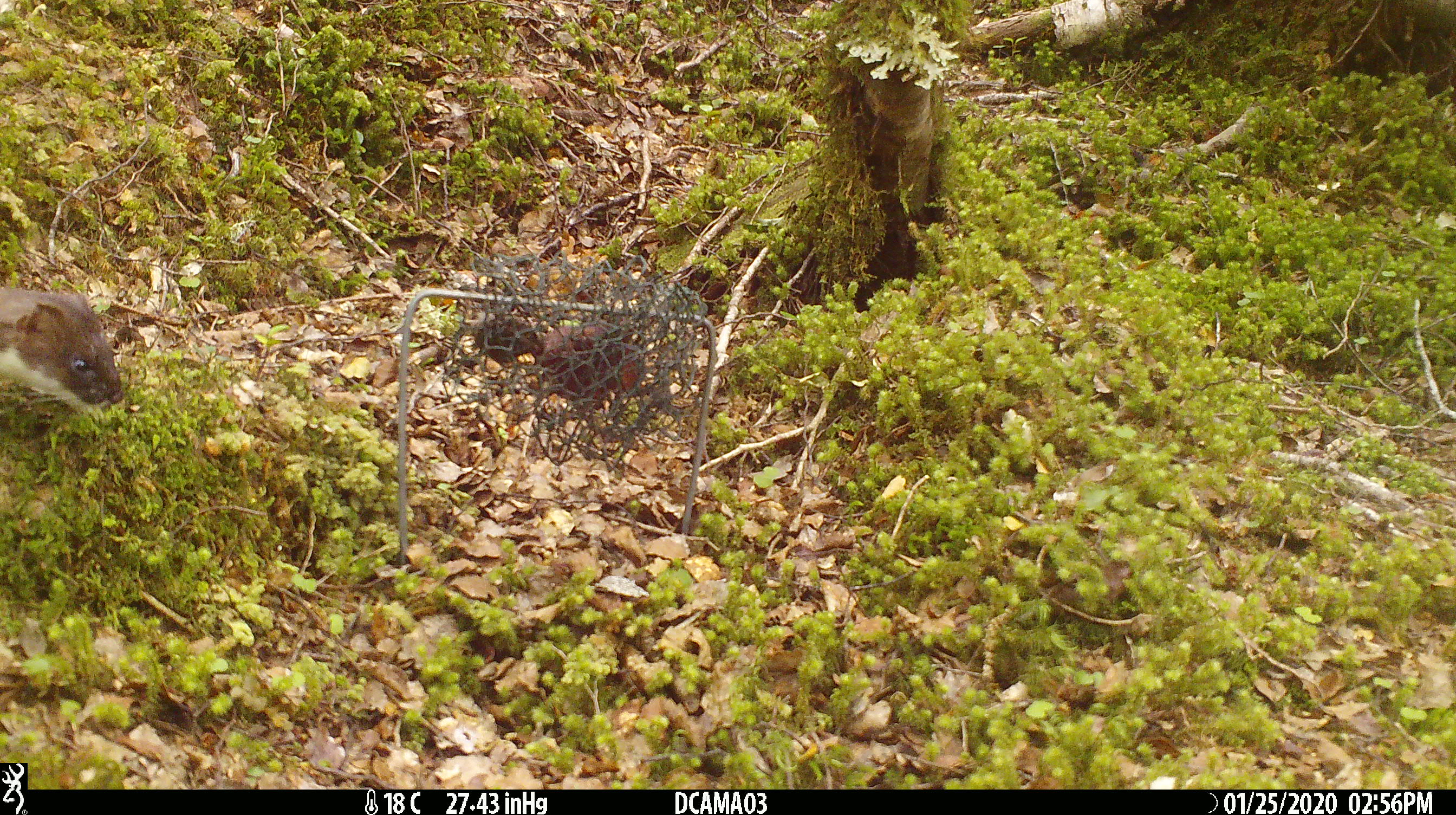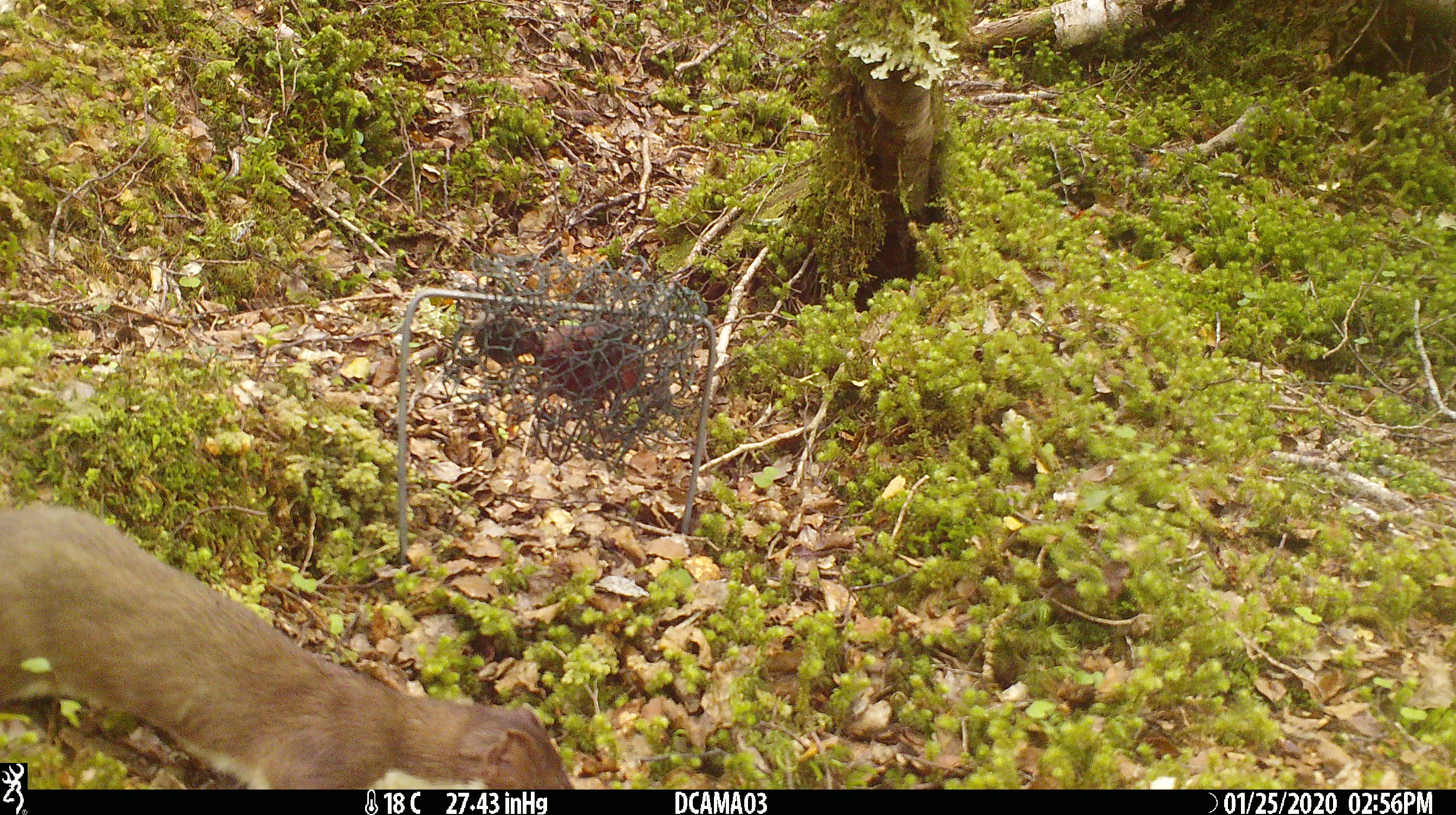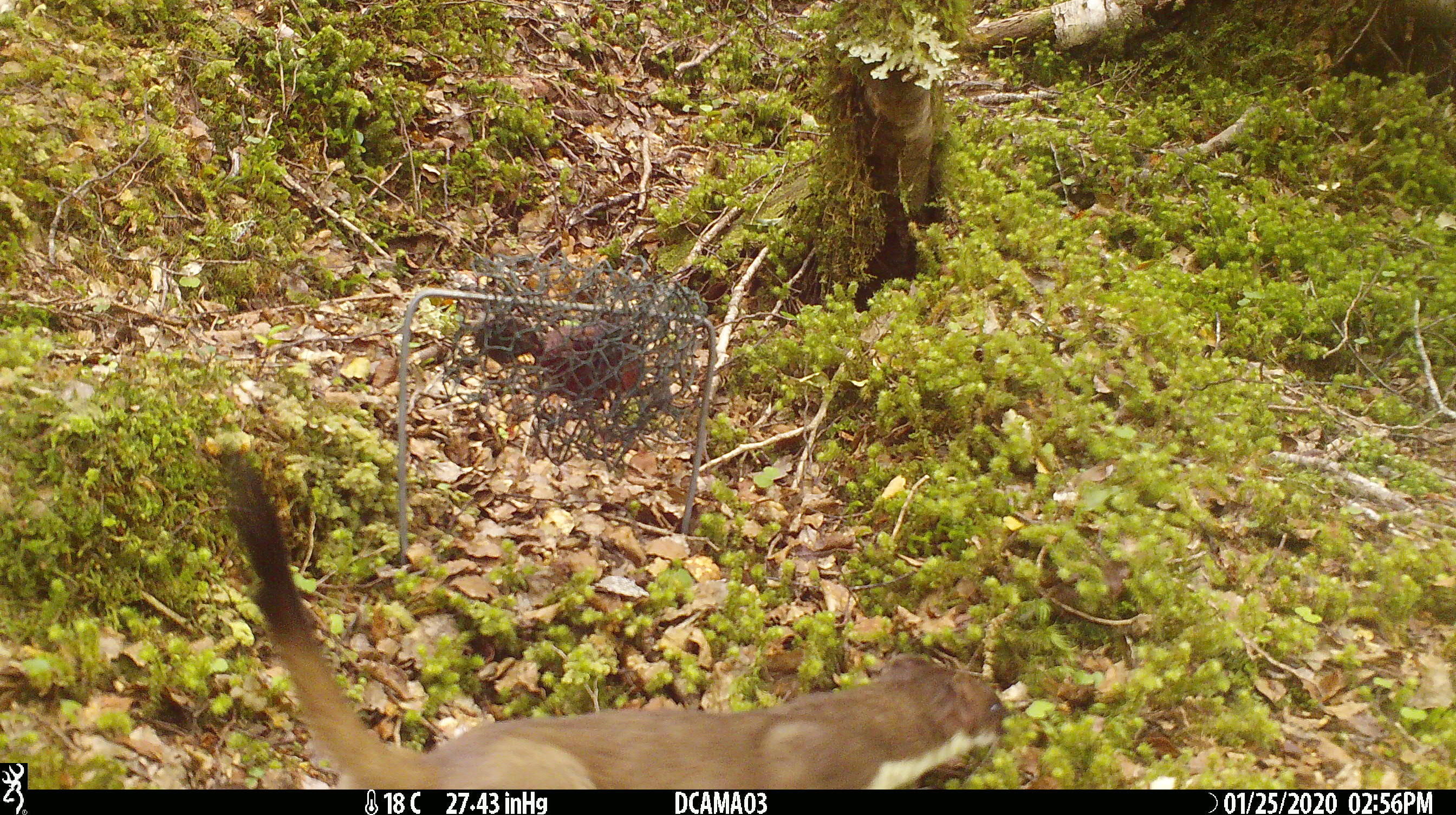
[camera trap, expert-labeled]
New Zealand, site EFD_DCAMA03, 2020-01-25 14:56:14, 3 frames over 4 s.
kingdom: Animalia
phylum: Chordata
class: Mammalia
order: Carnivora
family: Mustelidae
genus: Mustela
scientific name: Mustela erminea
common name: stoat